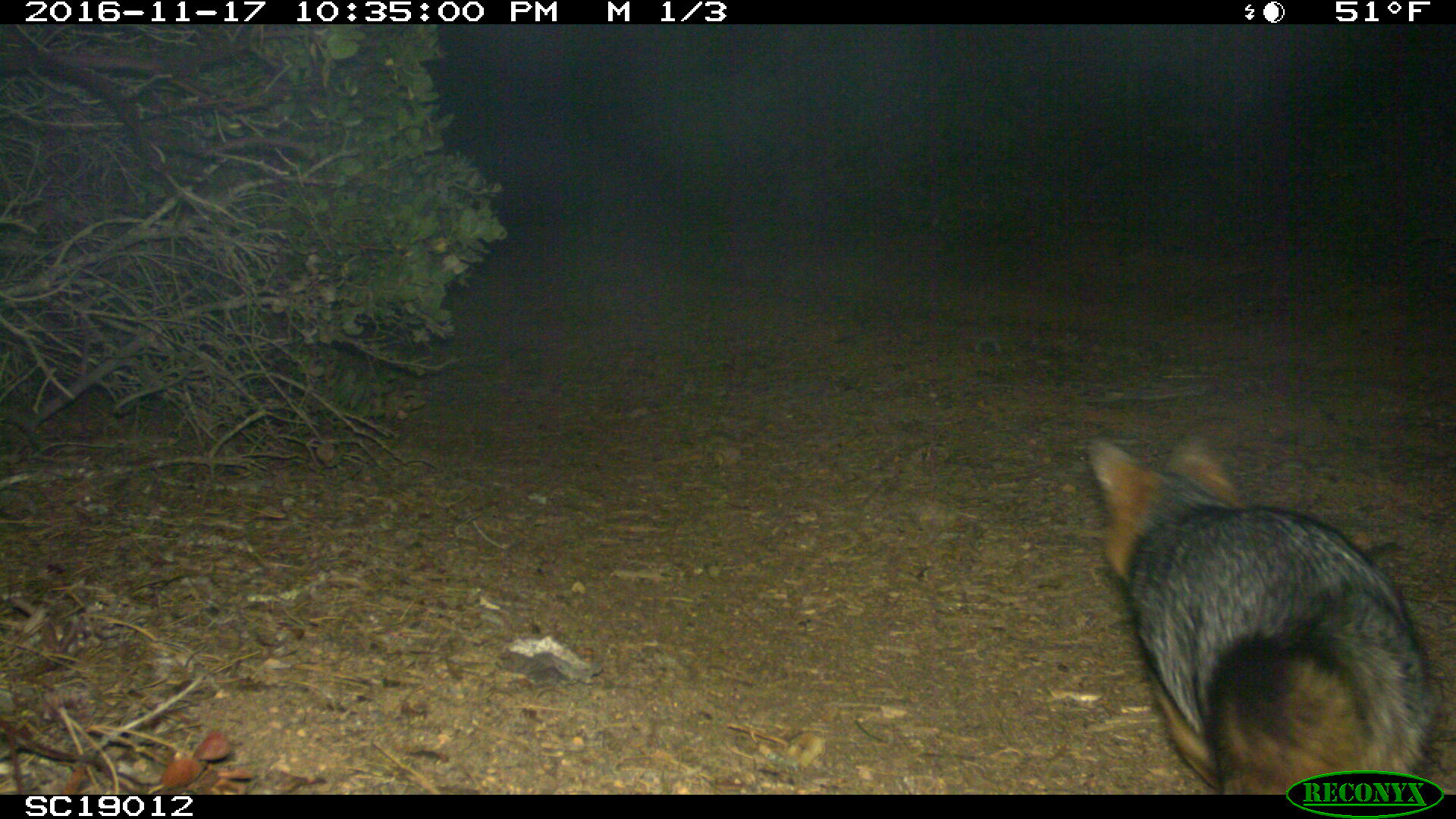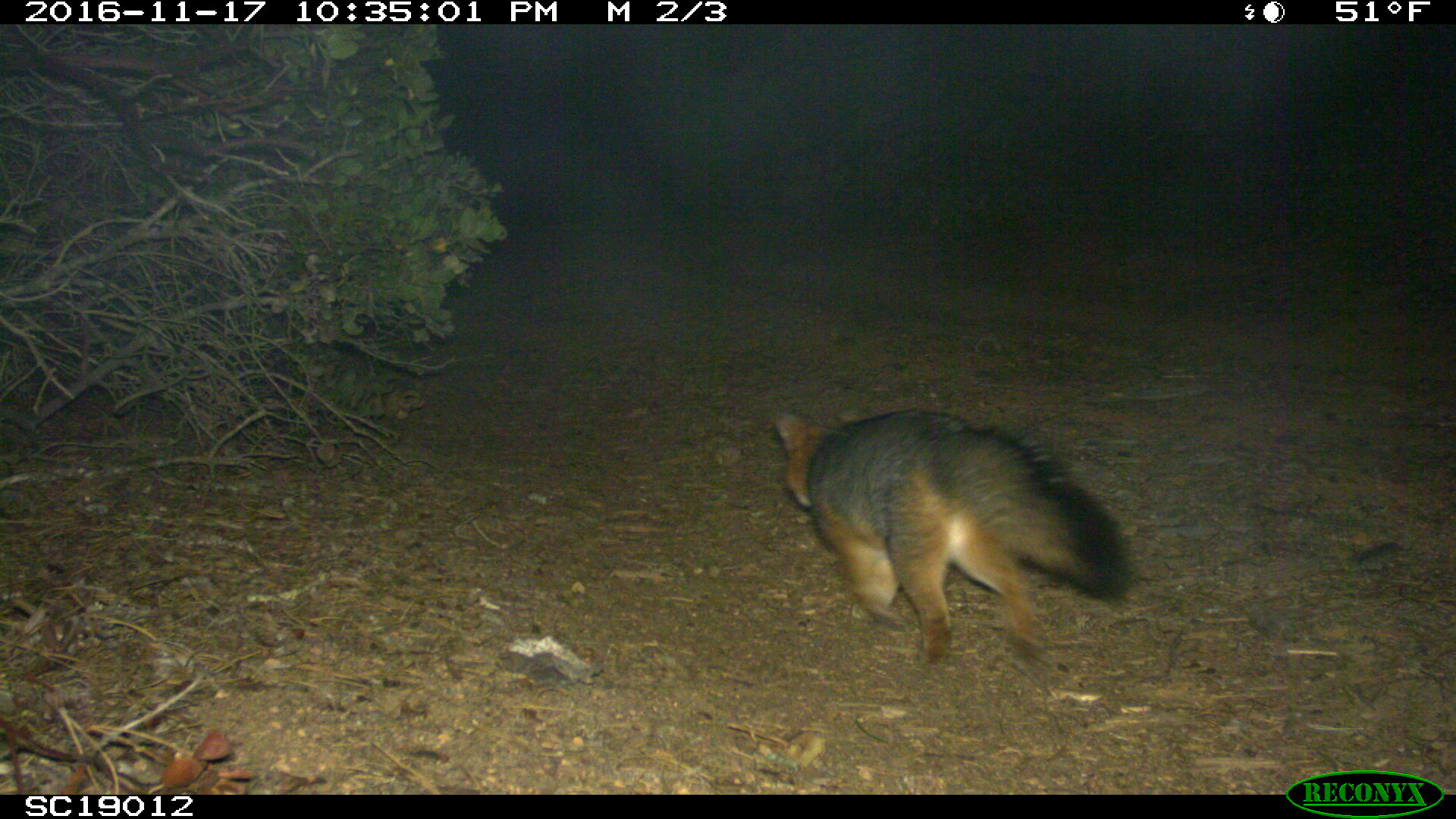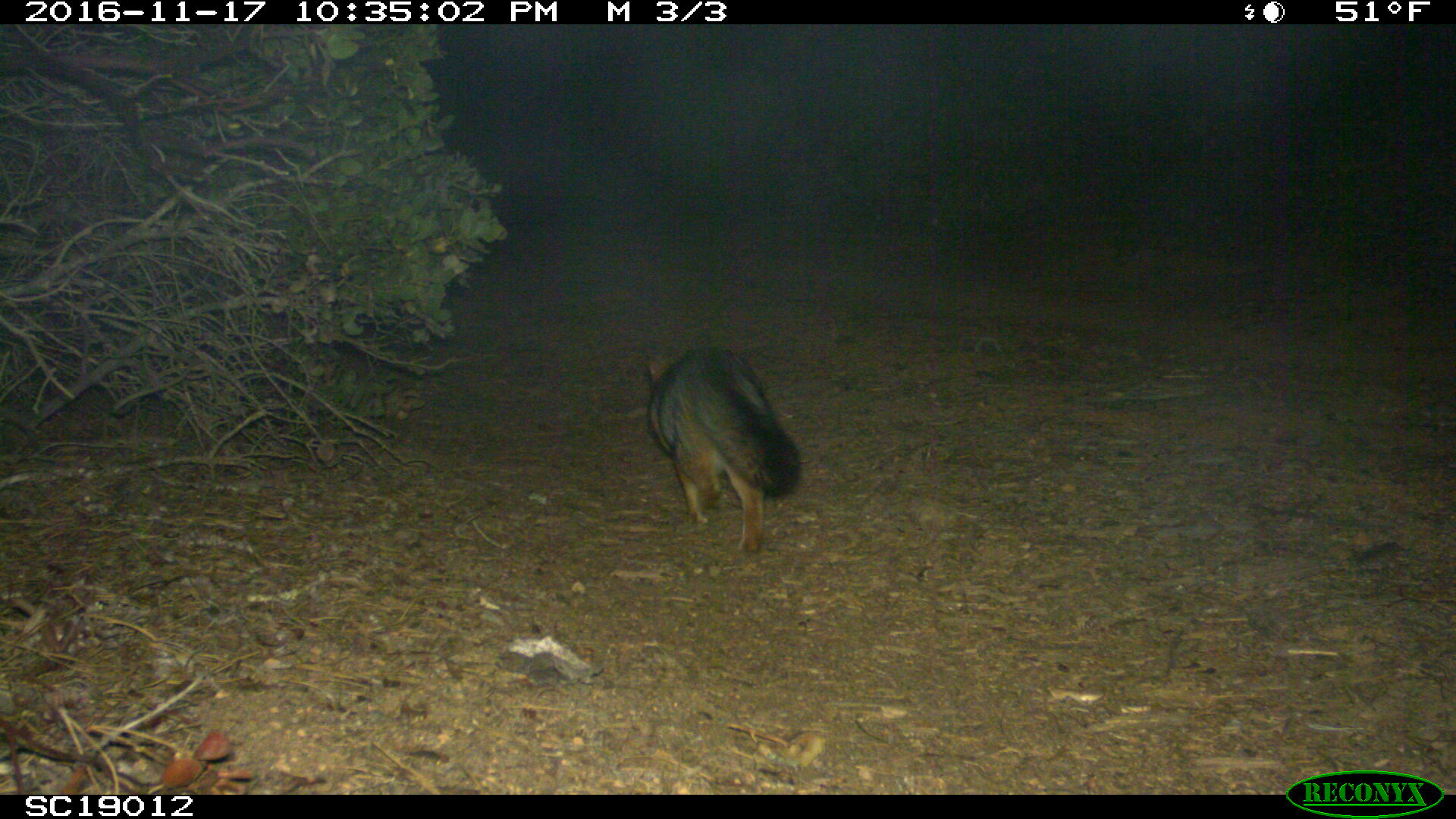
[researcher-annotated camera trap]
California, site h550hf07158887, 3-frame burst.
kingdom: Animalia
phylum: Chordata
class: Mammalia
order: Carnivora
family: Canidae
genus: Urocyon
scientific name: Urocyon littoralis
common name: island fox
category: fox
Fox (island fox) (Urocyon littoralis).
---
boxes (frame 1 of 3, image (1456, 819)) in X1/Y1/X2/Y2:
fox: 1085/434/1432/795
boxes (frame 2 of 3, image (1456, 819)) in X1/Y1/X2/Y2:
fox: 769/408/1135/674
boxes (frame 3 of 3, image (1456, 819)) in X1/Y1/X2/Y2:
fox: 647/347/802/553